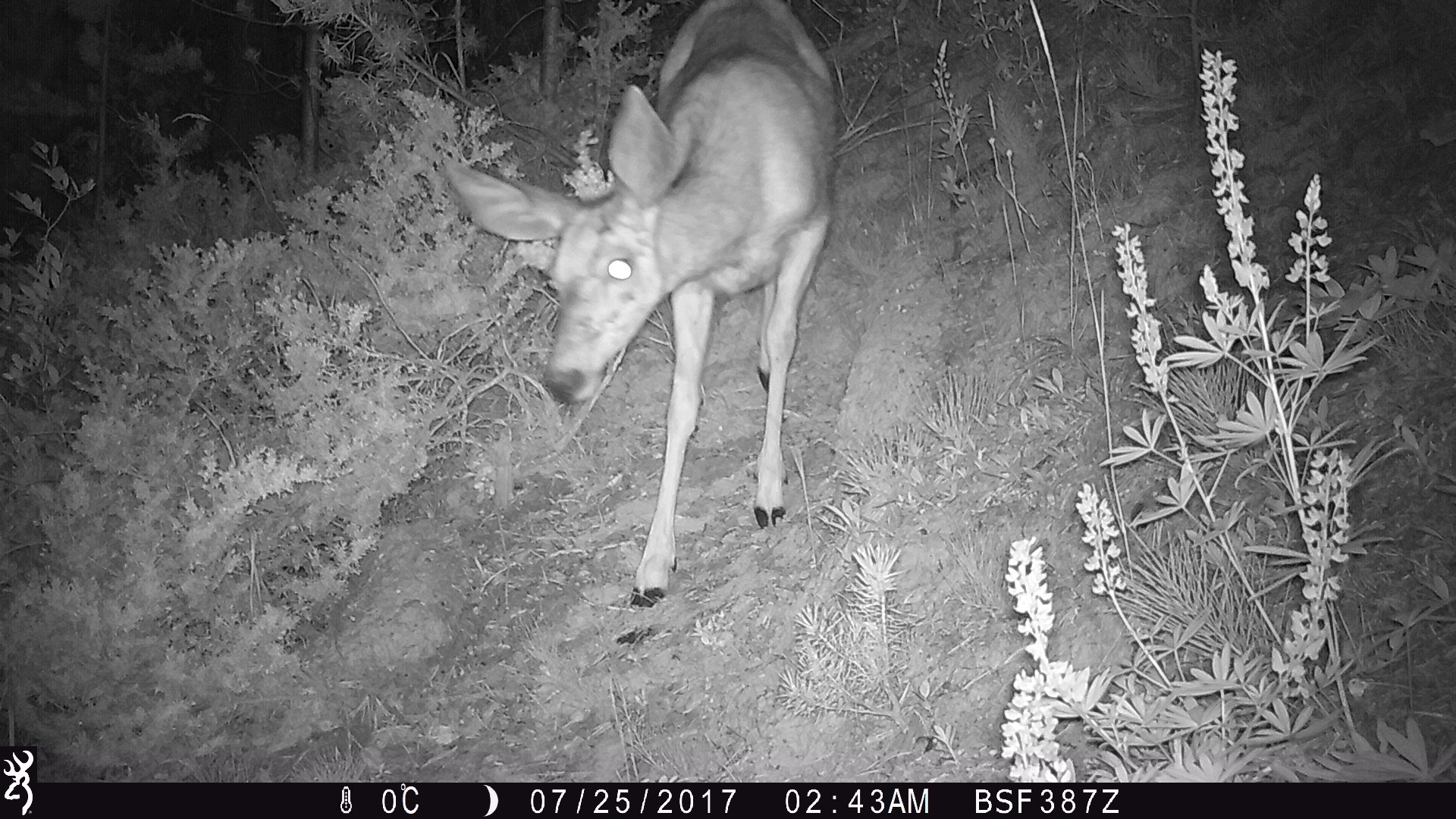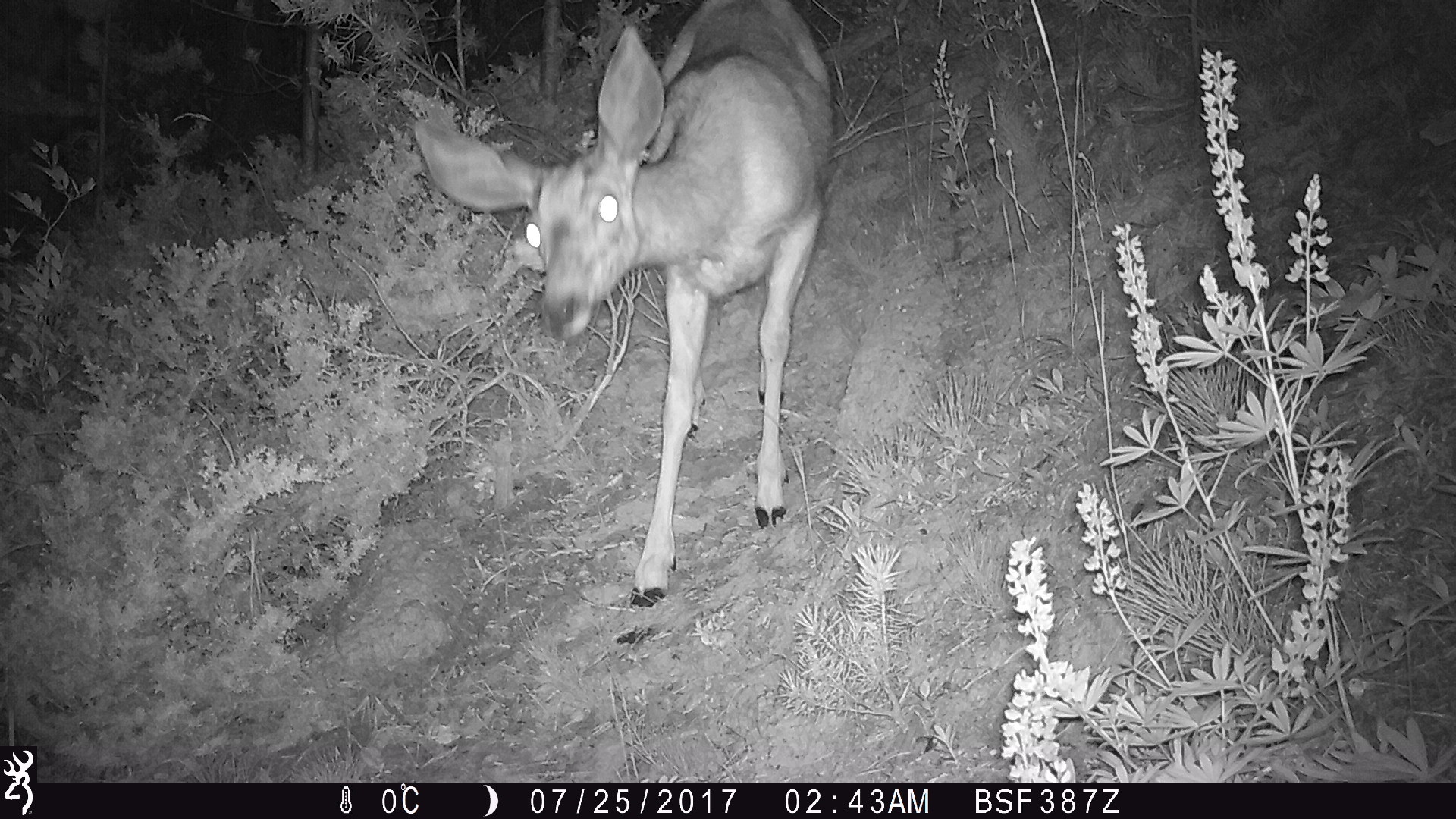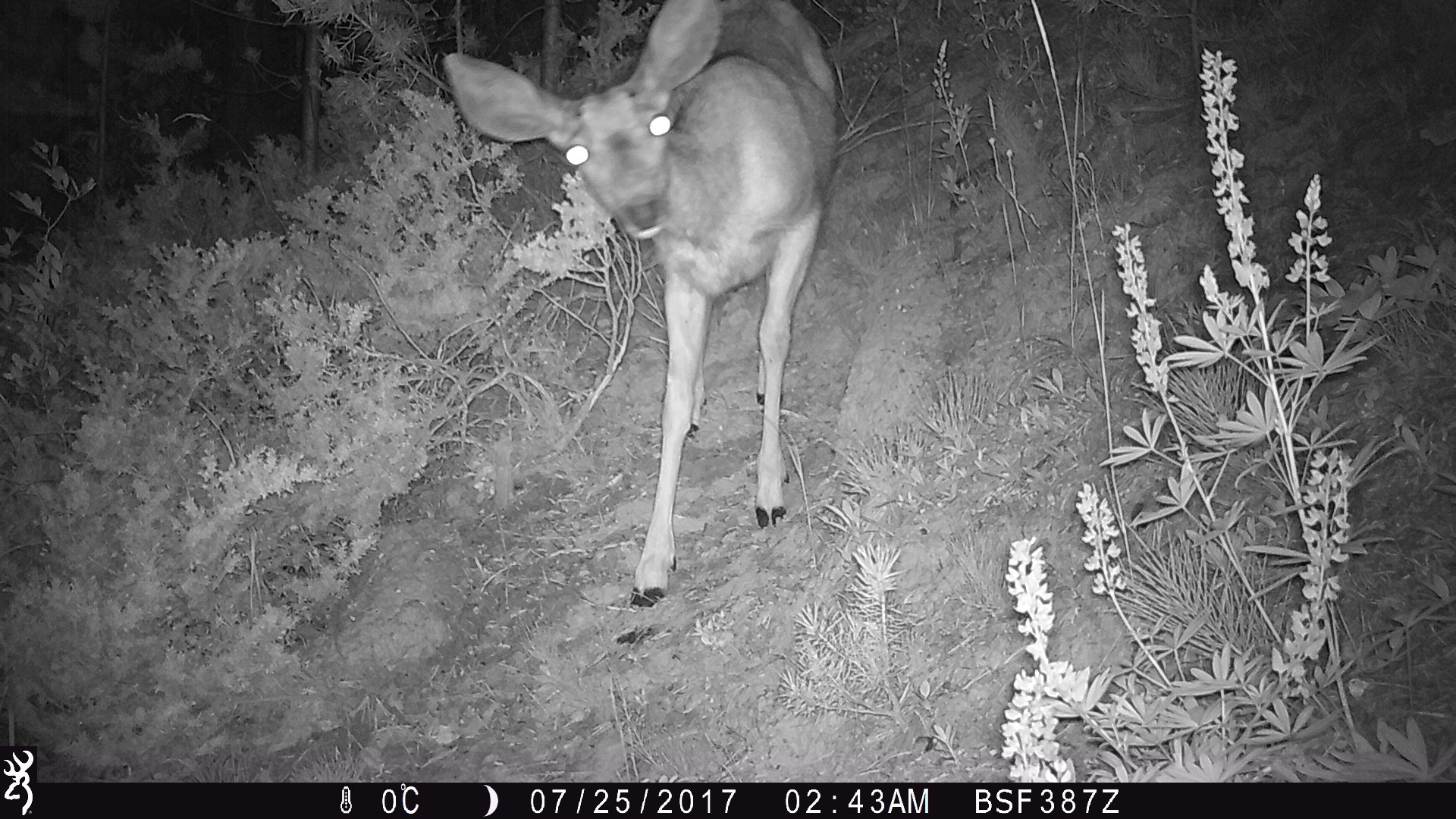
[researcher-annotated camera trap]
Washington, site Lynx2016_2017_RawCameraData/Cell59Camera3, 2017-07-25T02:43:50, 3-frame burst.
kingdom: Animalia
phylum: Chordata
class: Mammalia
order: Artiodactyla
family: Cervidae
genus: Odocoileus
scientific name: Odocoileus hemionus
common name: mule deer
Odocoileus hemionus (mule deer). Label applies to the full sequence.